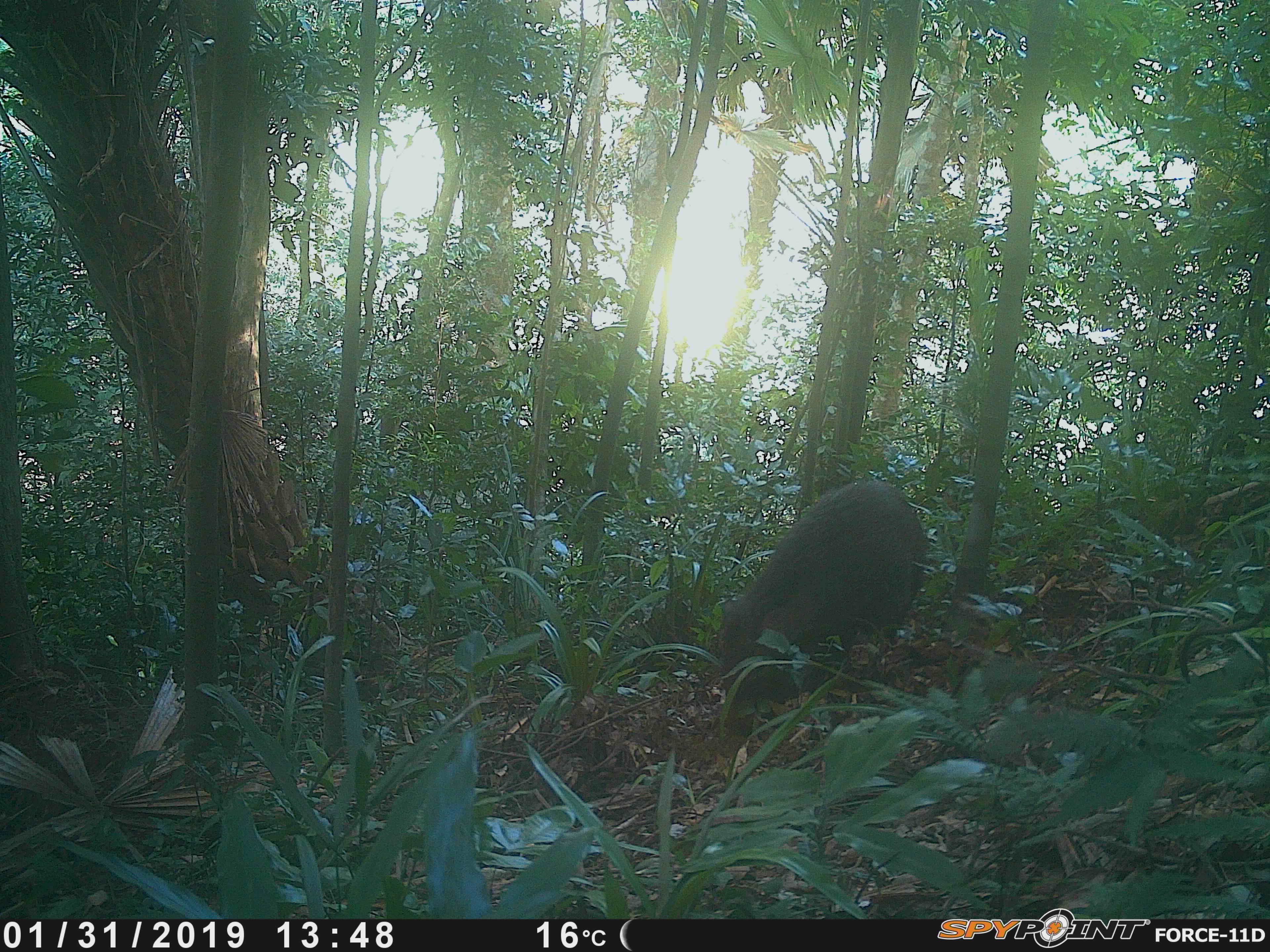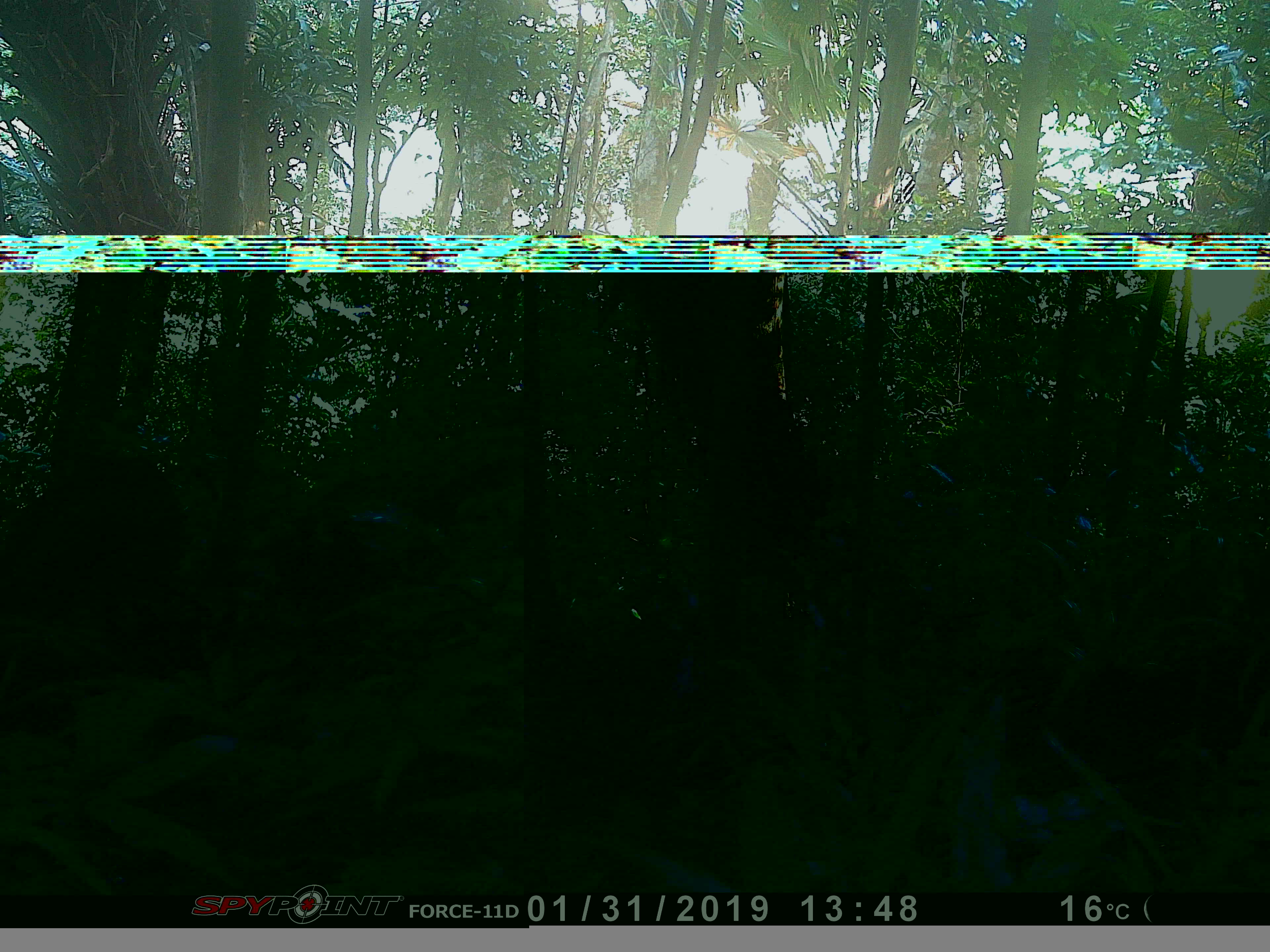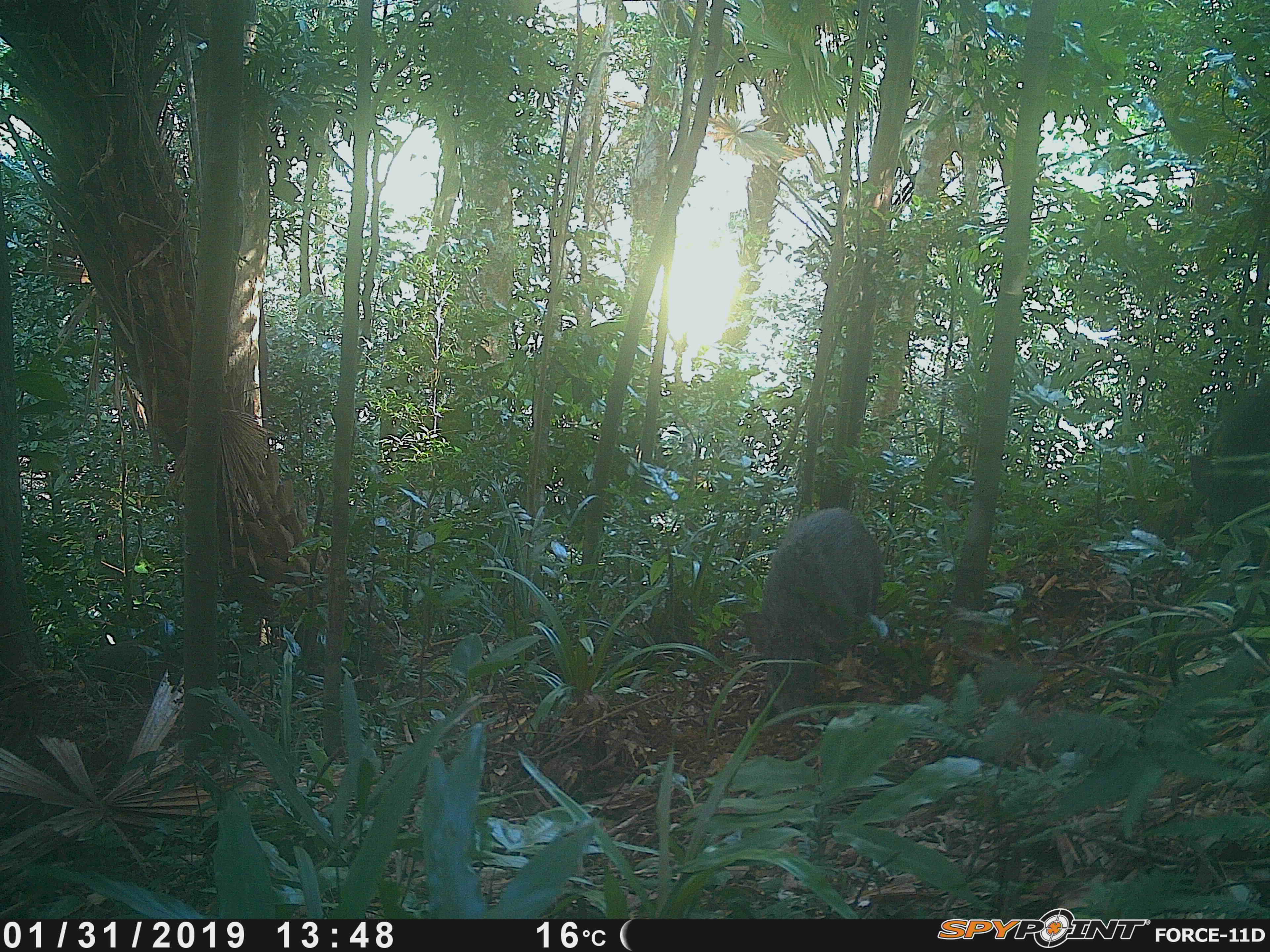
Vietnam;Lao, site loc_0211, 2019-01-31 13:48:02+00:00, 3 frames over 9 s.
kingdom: Animalia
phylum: Chordata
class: Mammalia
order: Artiodactyla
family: Suidae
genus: Sus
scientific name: Sus scrofa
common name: eurasian wild pig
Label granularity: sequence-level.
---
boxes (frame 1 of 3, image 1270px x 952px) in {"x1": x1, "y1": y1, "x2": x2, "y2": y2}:
eurasian wild pig: {"x1": 718, "y1": 478, "x2": 928, "y2": 741}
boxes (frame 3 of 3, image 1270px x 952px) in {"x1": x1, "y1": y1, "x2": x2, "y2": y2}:
eurasian wild pig: {"x1": 740, "y1": 507, "x2": 885, "y2": 720}; {"x1": 1189, "y1": 372, "x2": 1270, "y2": 580}